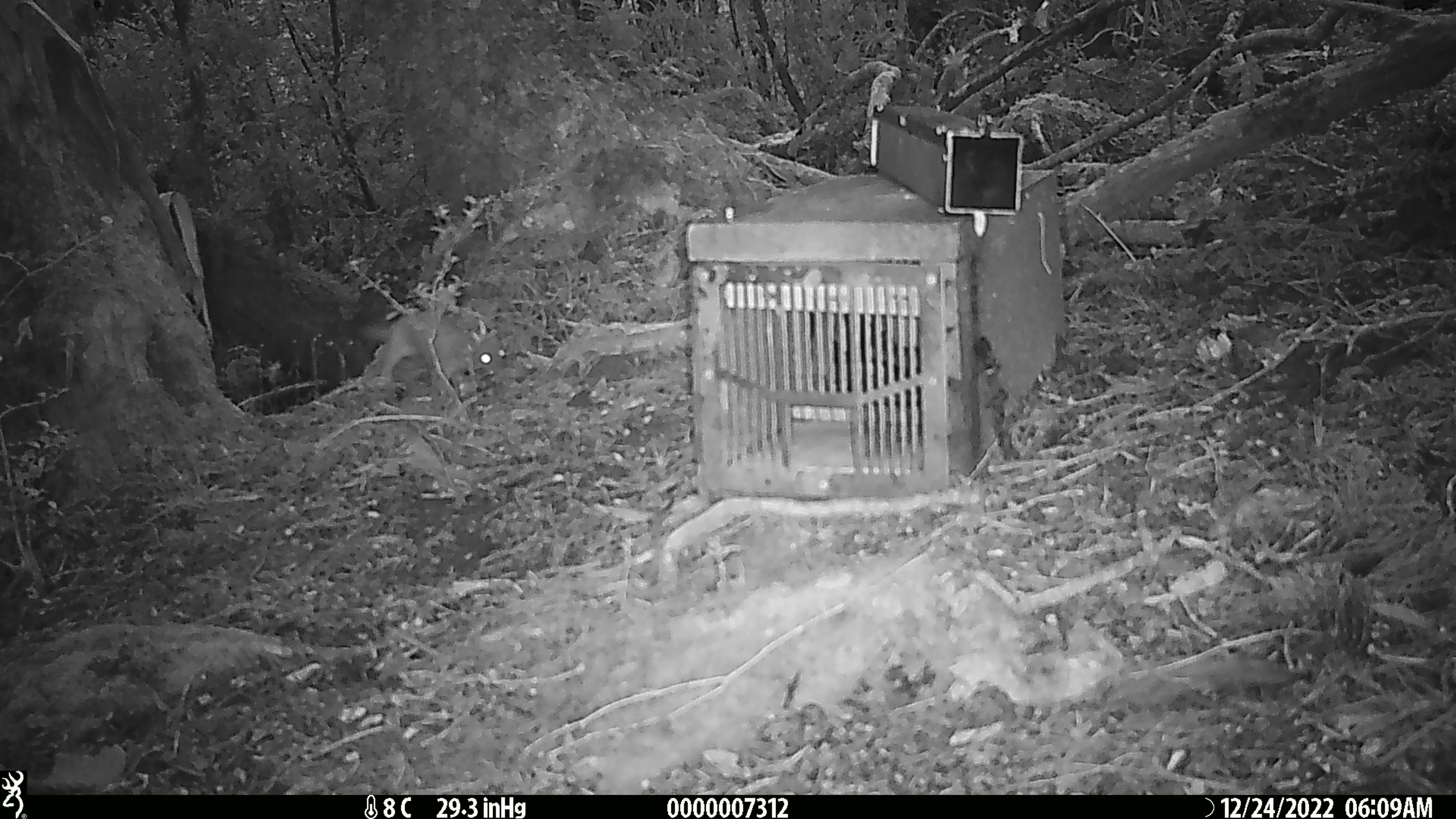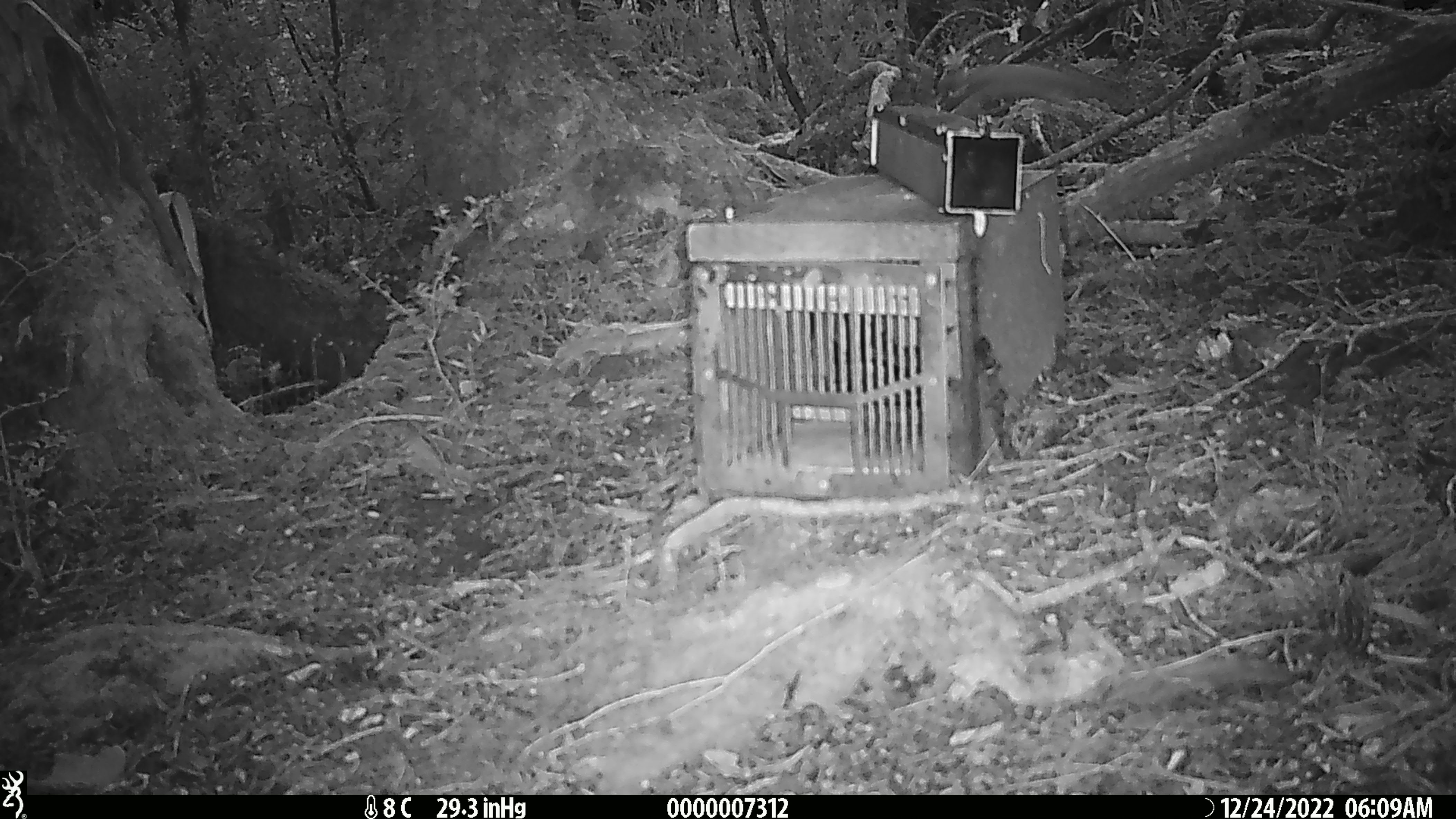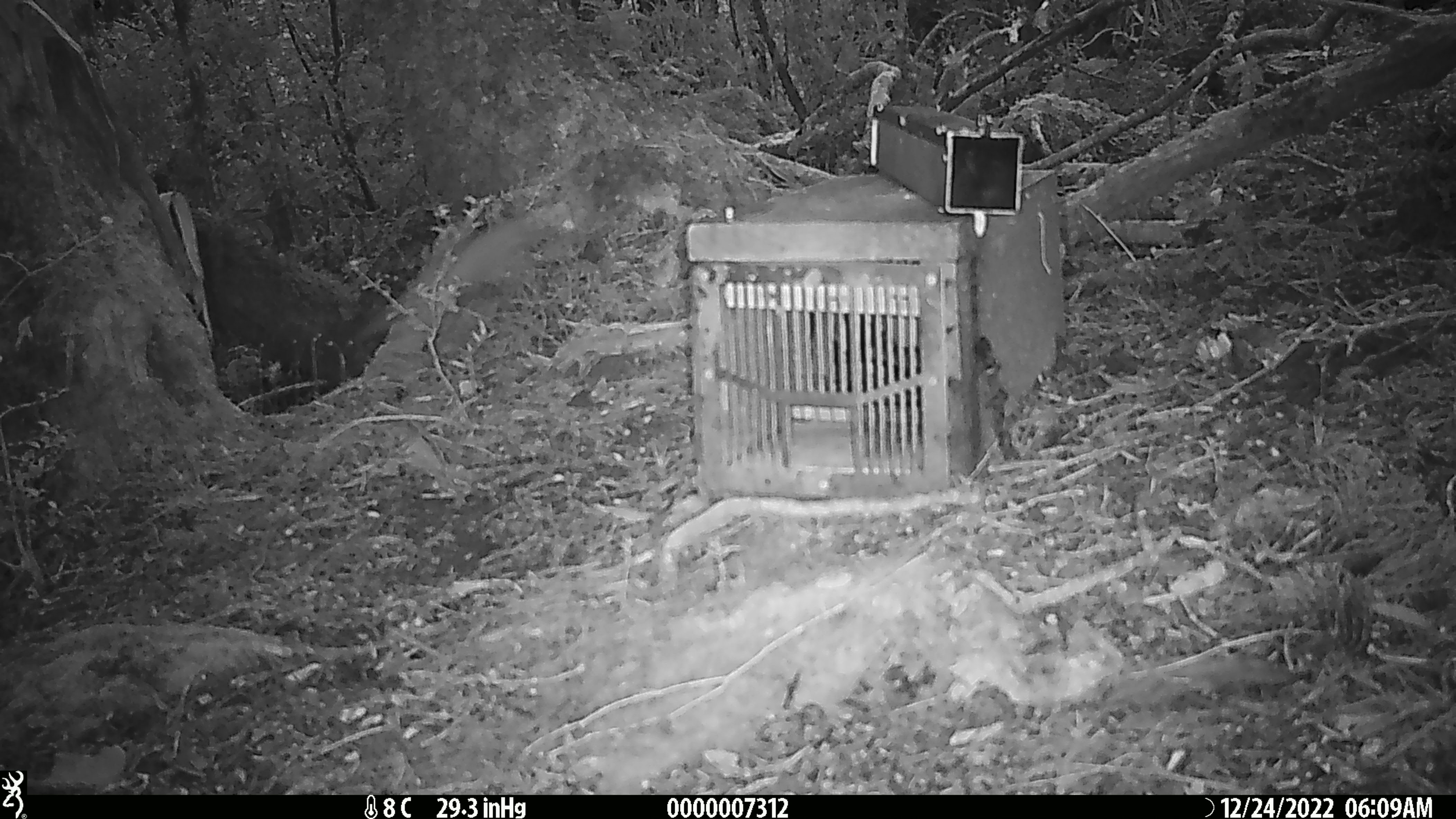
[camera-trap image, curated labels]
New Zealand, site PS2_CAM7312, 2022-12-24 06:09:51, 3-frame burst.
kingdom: Animalia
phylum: Chordata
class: Mammalia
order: Carnivora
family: Mustelidae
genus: Mustela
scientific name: Mustela erminea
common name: stoat